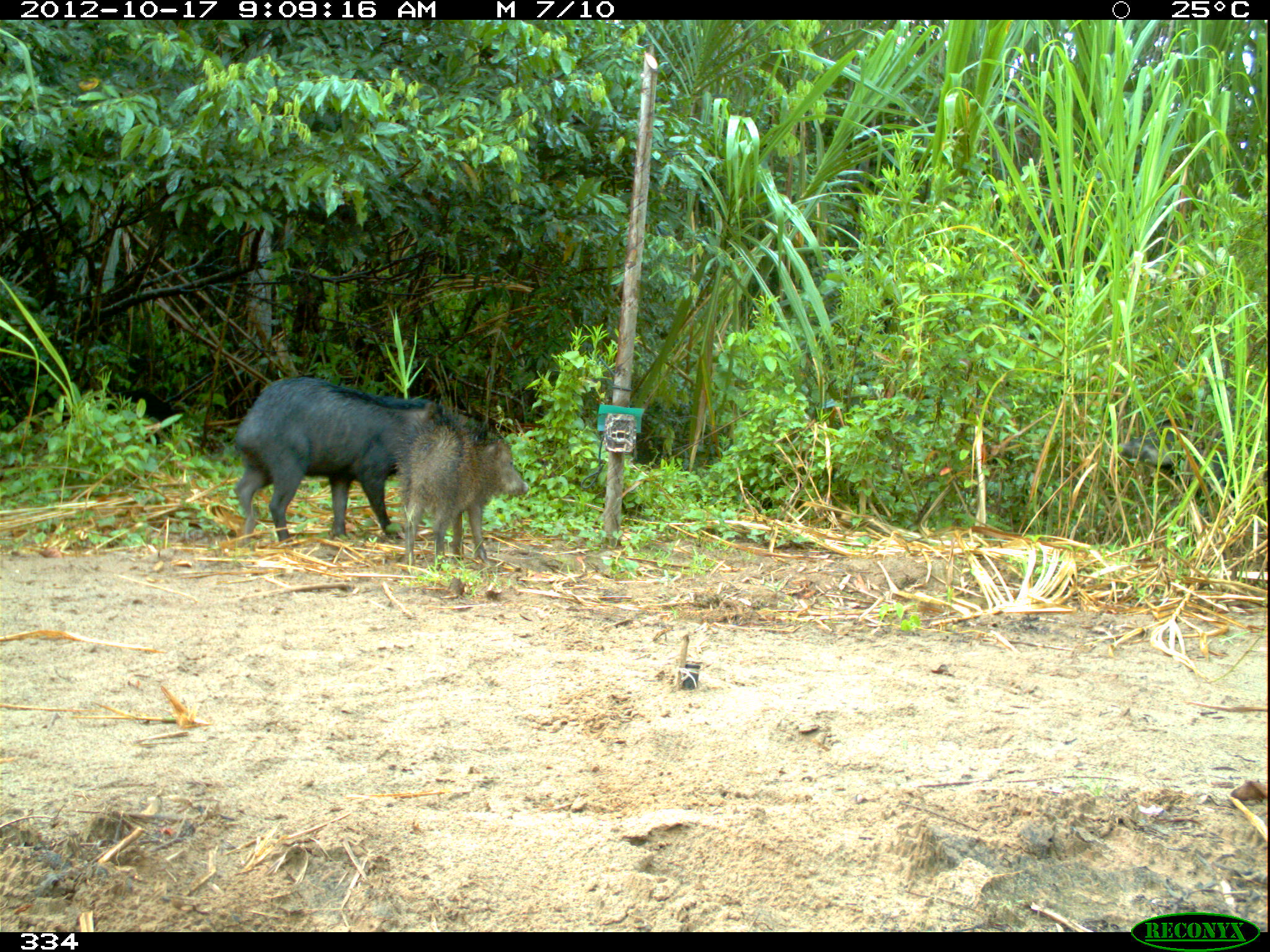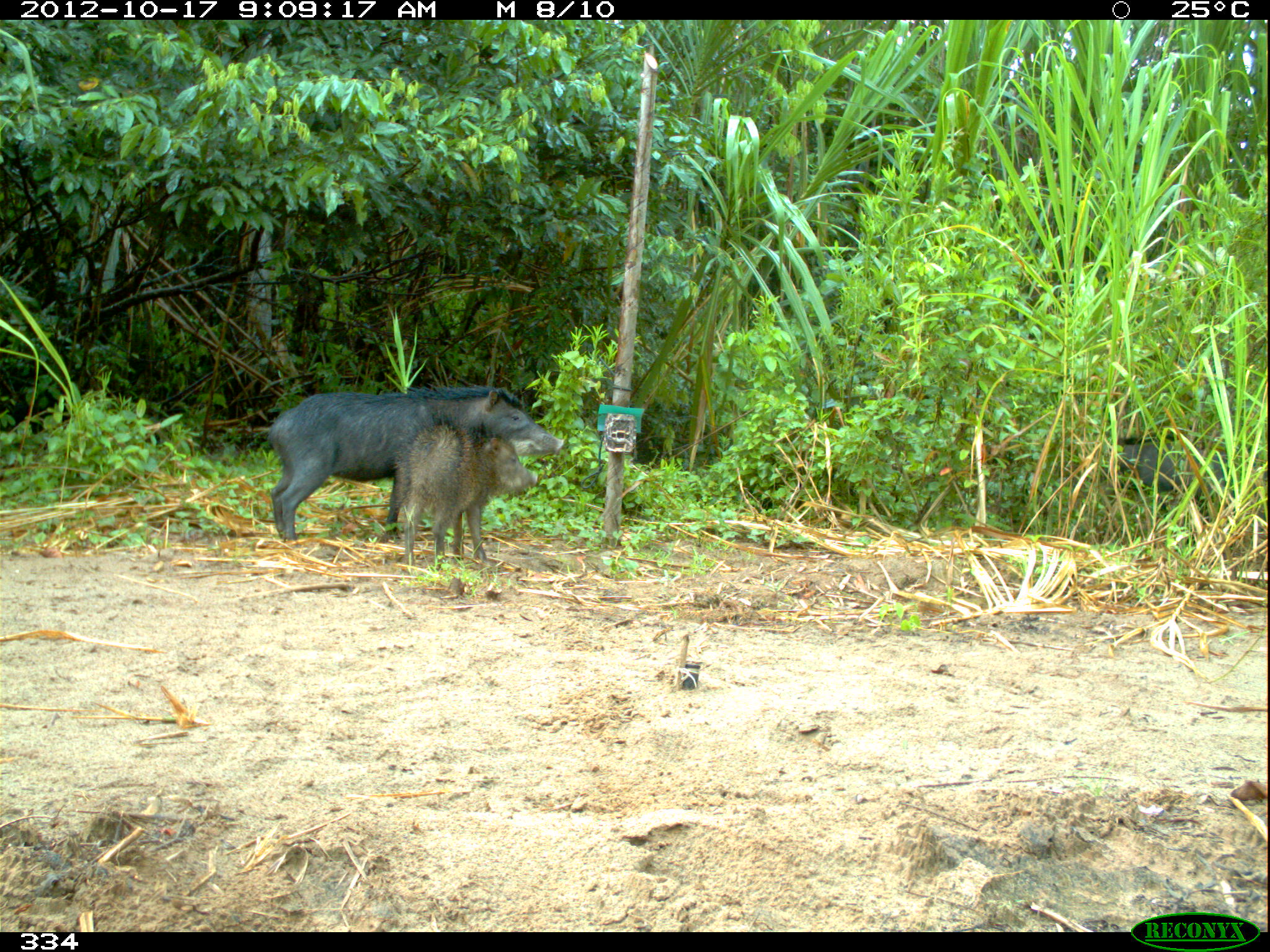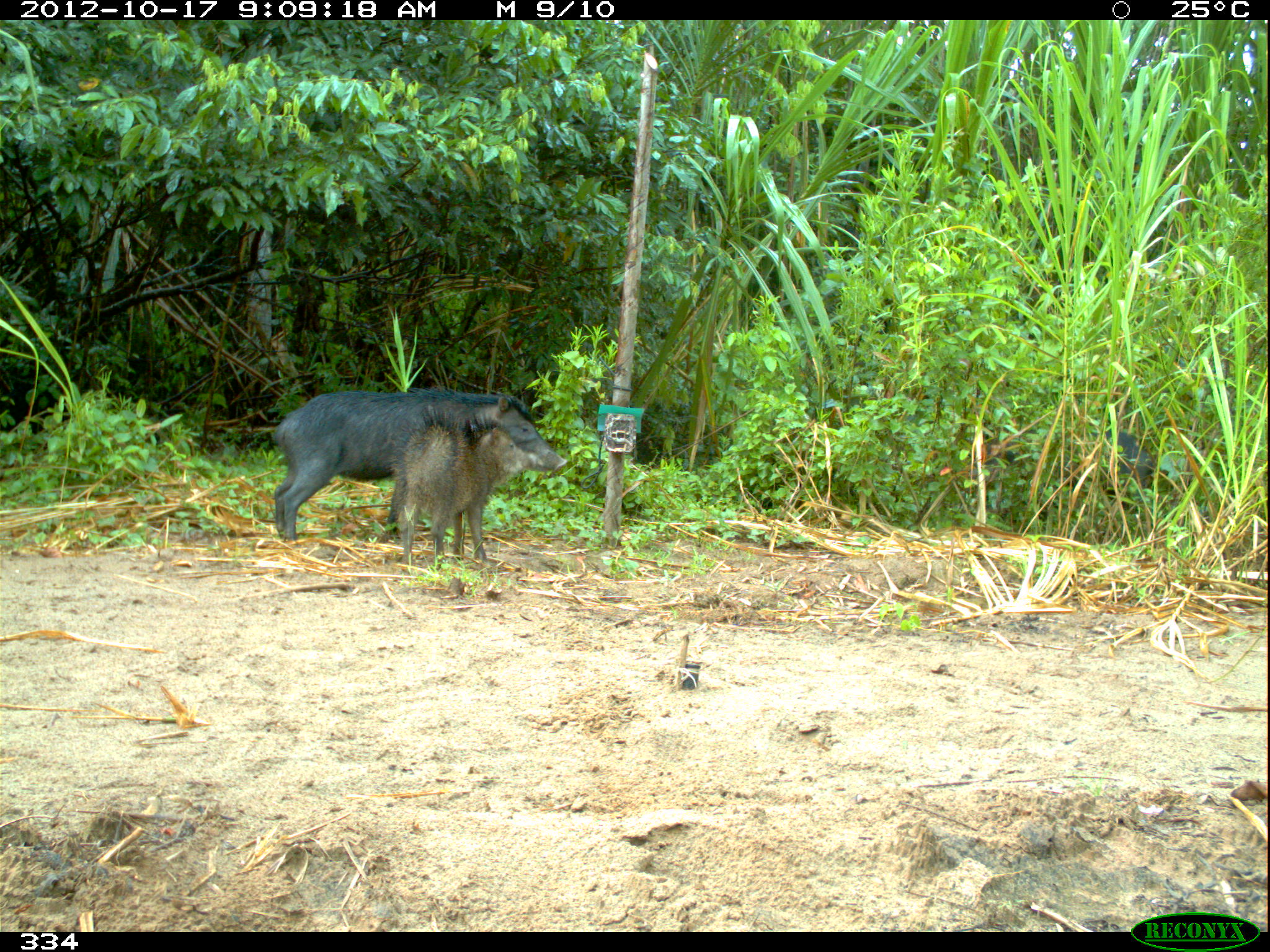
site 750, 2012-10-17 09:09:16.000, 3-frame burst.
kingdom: Animalia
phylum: Chordata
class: Mammalia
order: Artiodactyla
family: Tayassuidae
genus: Tayassu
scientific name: Tayassu pecari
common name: white-lipped peccary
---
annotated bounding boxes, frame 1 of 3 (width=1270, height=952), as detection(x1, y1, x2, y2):
tayassu pecari: detection(231, 375, 502, 546); detection(396, 413, 529, 571); detection(1118, 417, 1258, 524)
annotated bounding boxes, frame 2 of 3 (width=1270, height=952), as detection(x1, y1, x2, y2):
tayassu pecari: detection(267, 385, 563, 540); detection(393, 415, 538, 570); detection(1103, 431, 1234, 522)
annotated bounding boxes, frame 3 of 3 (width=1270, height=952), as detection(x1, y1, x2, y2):
tayassu pecari: detection(271, 387, 566, 542); detection(390, 409, 536, 565); detection(965, 430, 1154, 515)